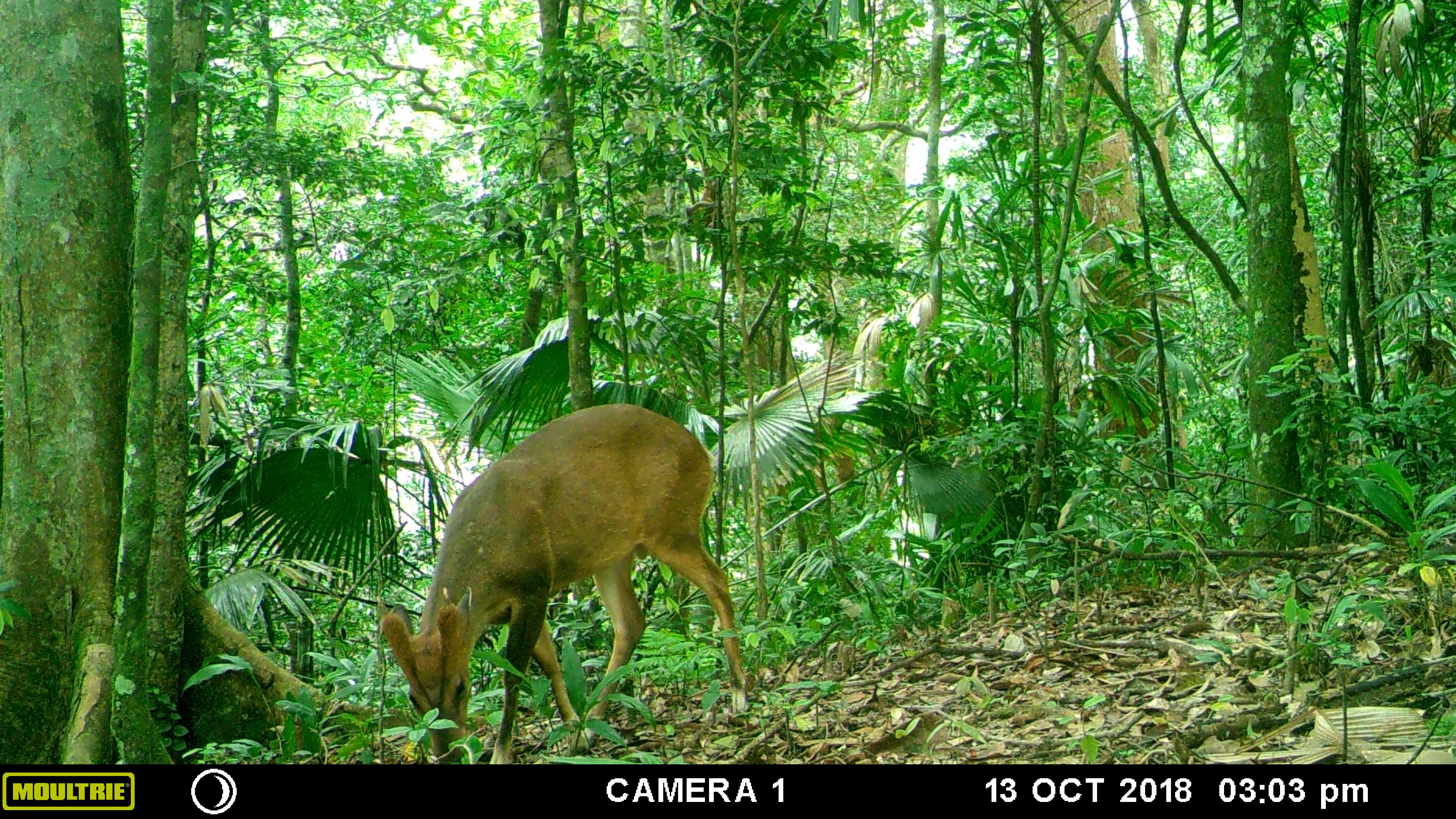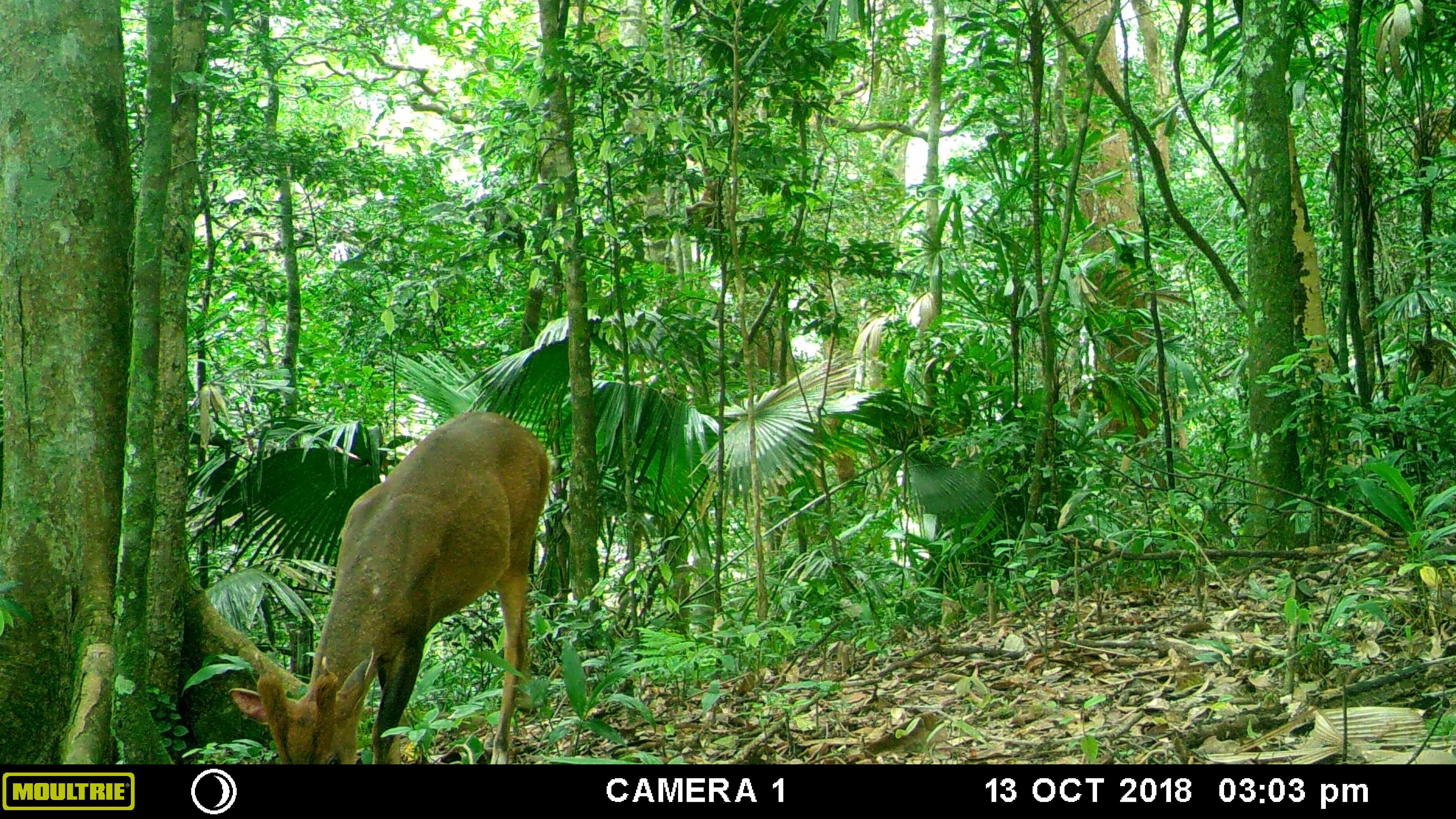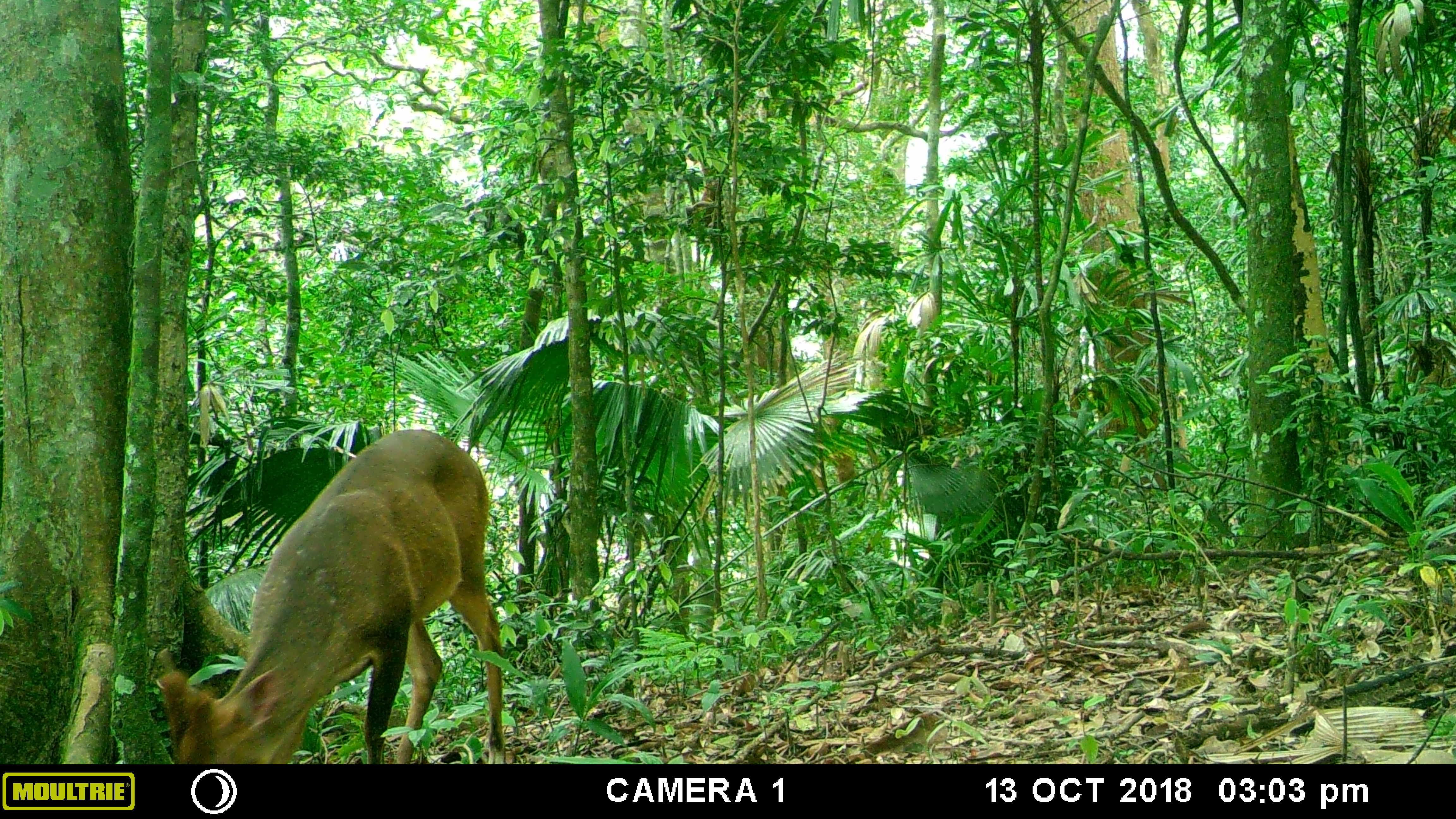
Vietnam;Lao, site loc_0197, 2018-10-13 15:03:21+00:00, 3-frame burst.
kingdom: Animalia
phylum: Chordata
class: Mammalia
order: Artiodactyla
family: Cervidae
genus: Muntiacus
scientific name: Muntiacus vuquangensis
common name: large-antlered muntjac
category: large antlered muntjac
Large antlered muntjac (large-antlered muntjac) (Muntiacus vuquangensis). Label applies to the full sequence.